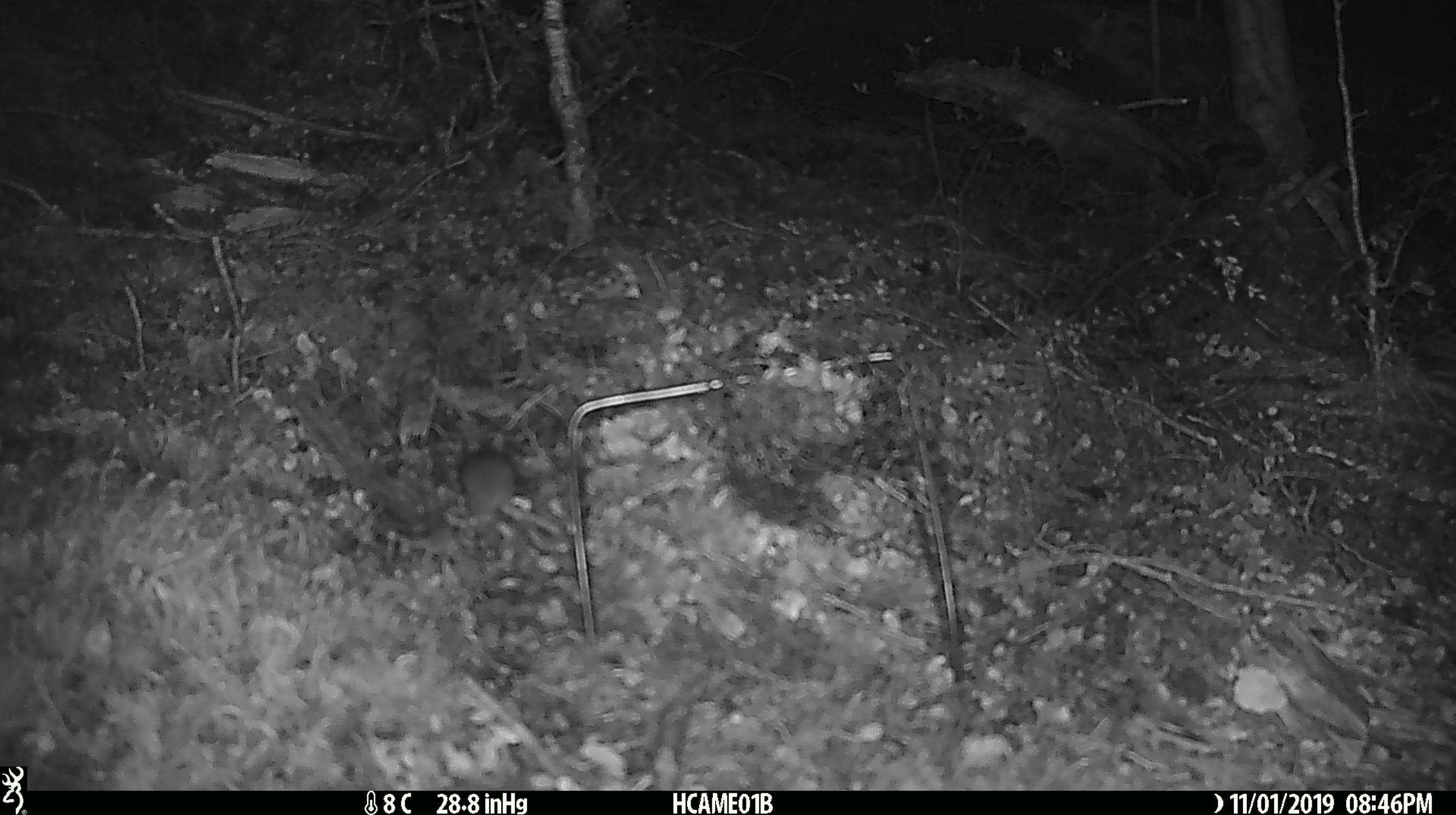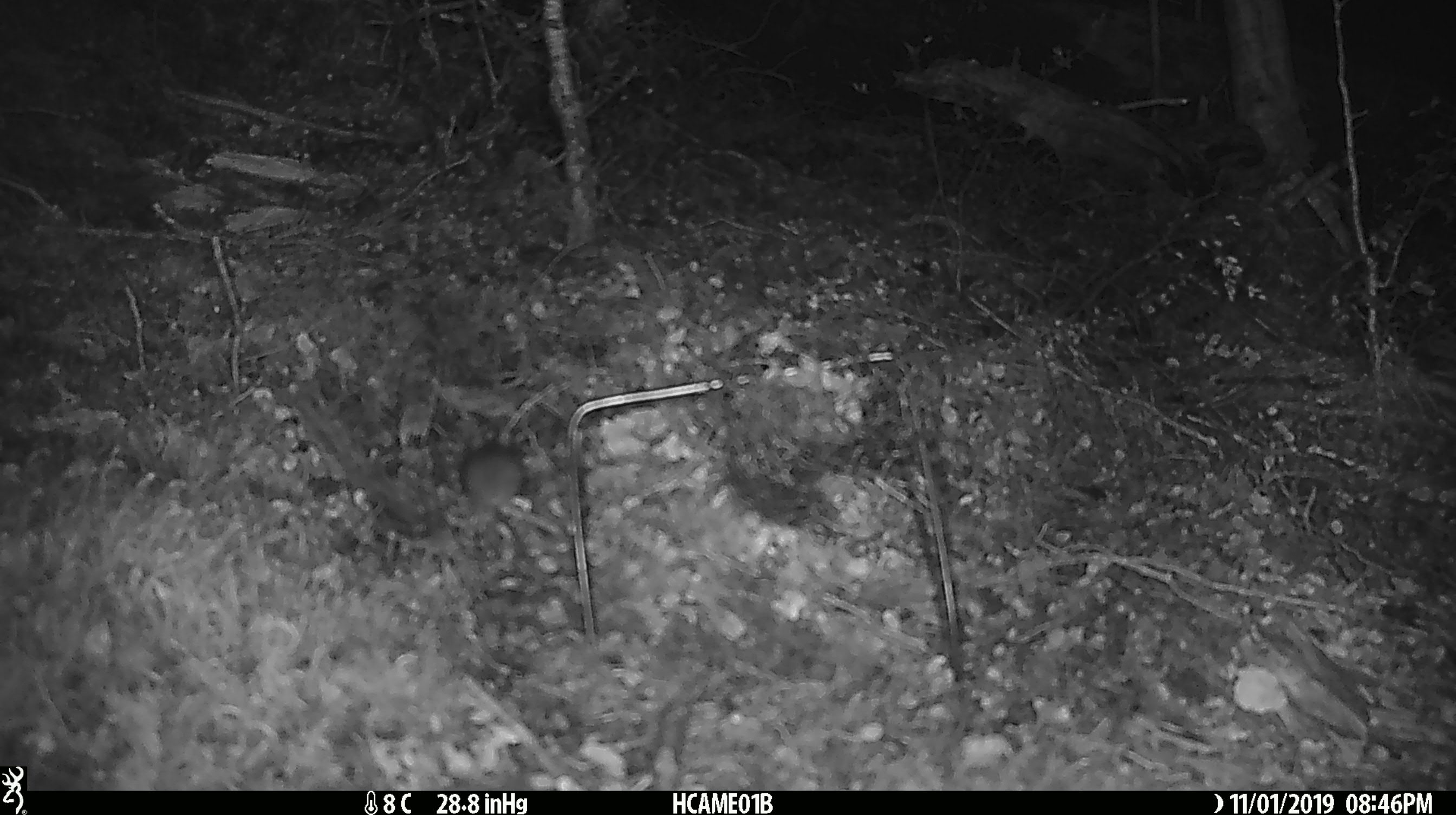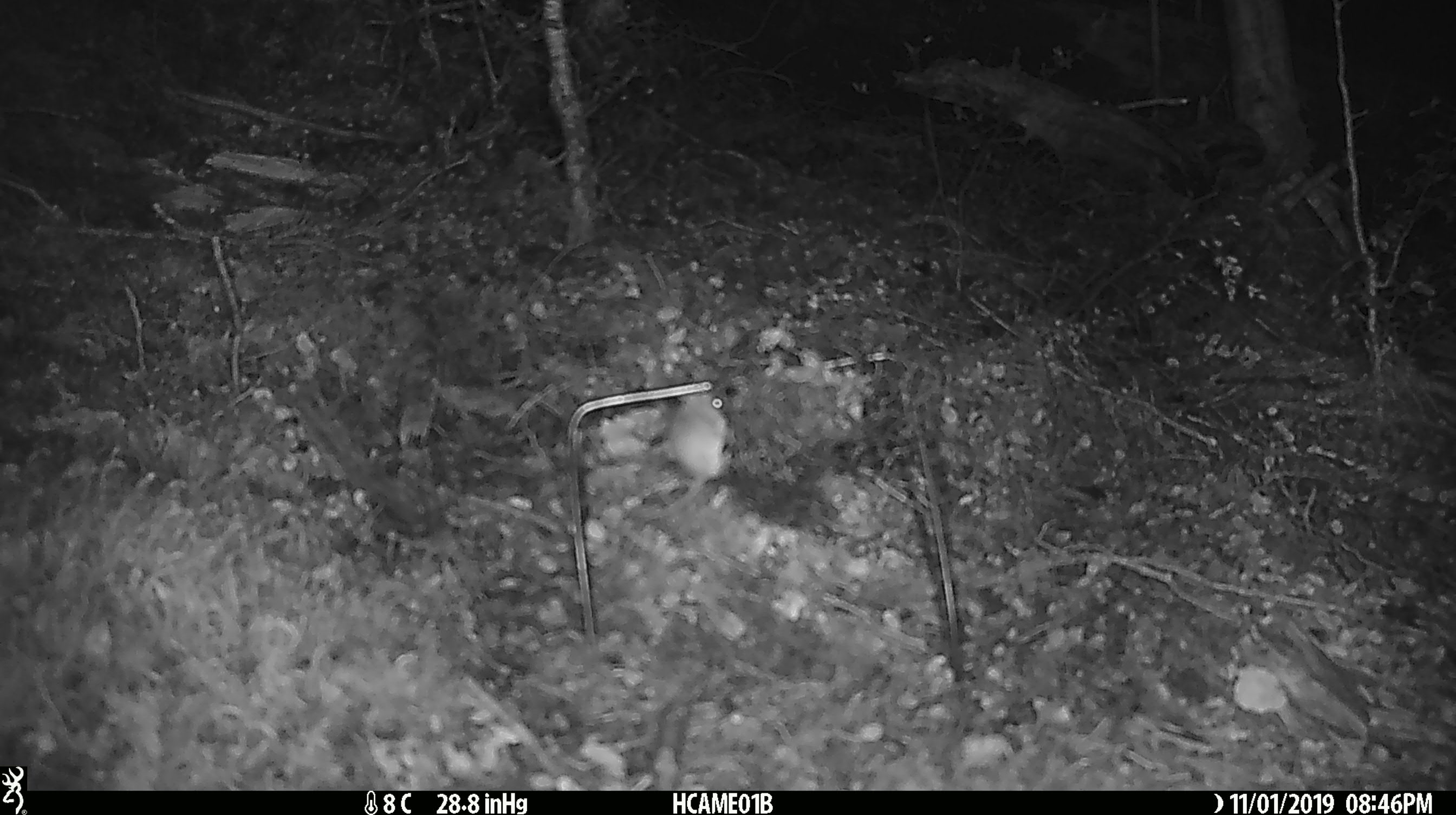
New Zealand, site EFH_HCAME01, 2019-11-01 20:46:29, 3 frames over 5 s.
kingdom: Animalia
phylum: Chordata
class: Mammalia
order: Rodentia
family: Muridae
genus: Mus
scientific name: Mus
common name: mouse